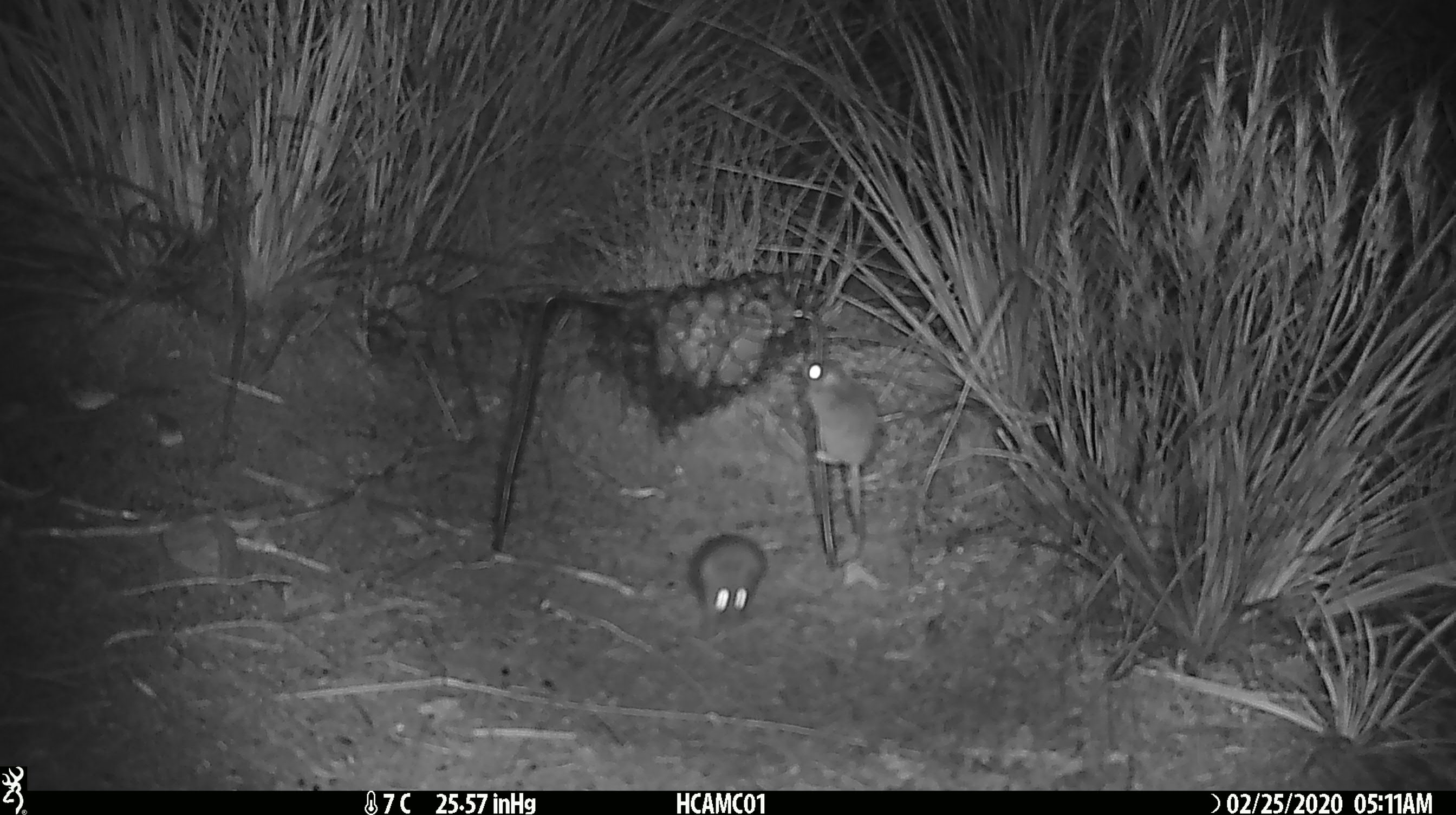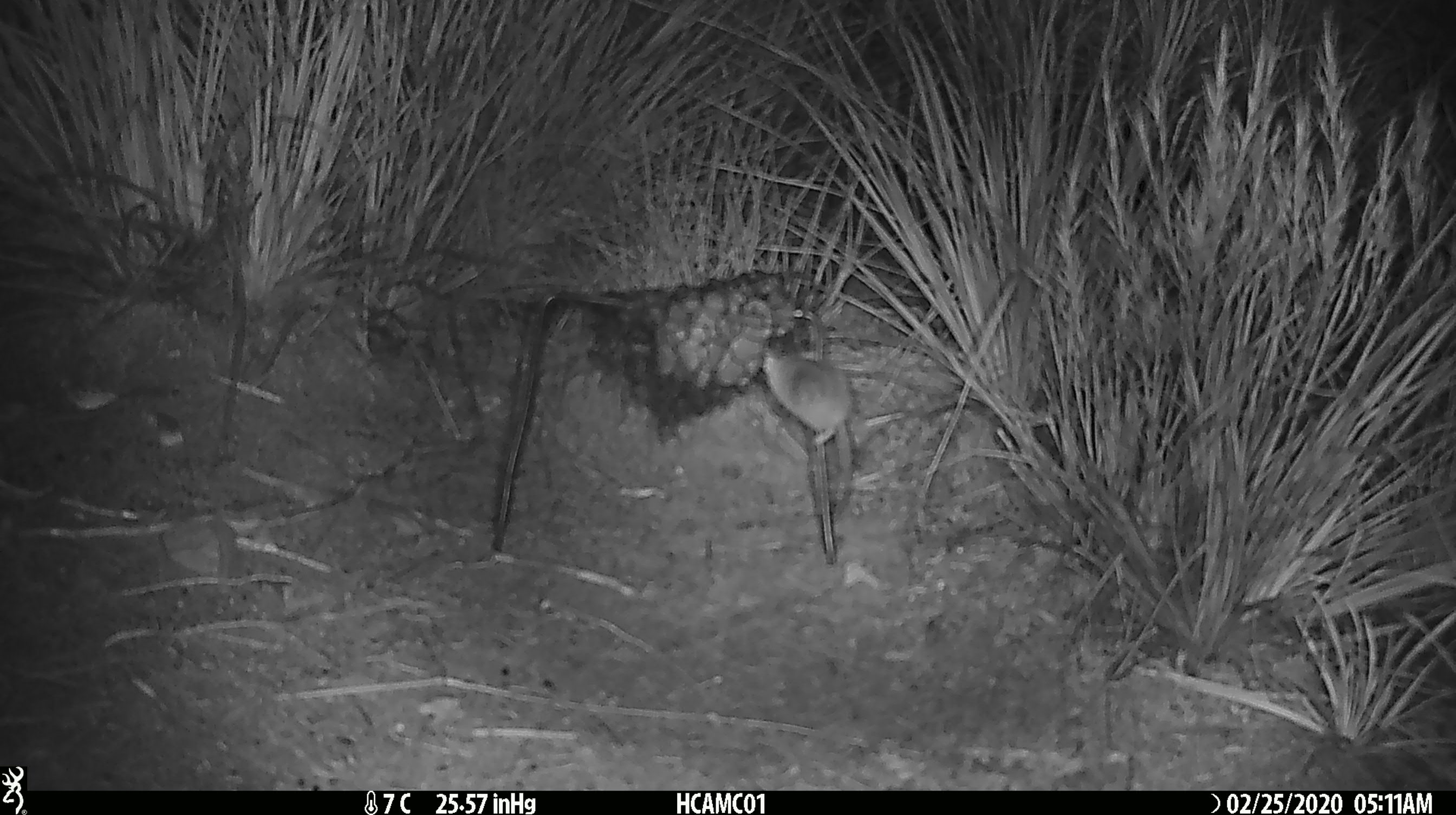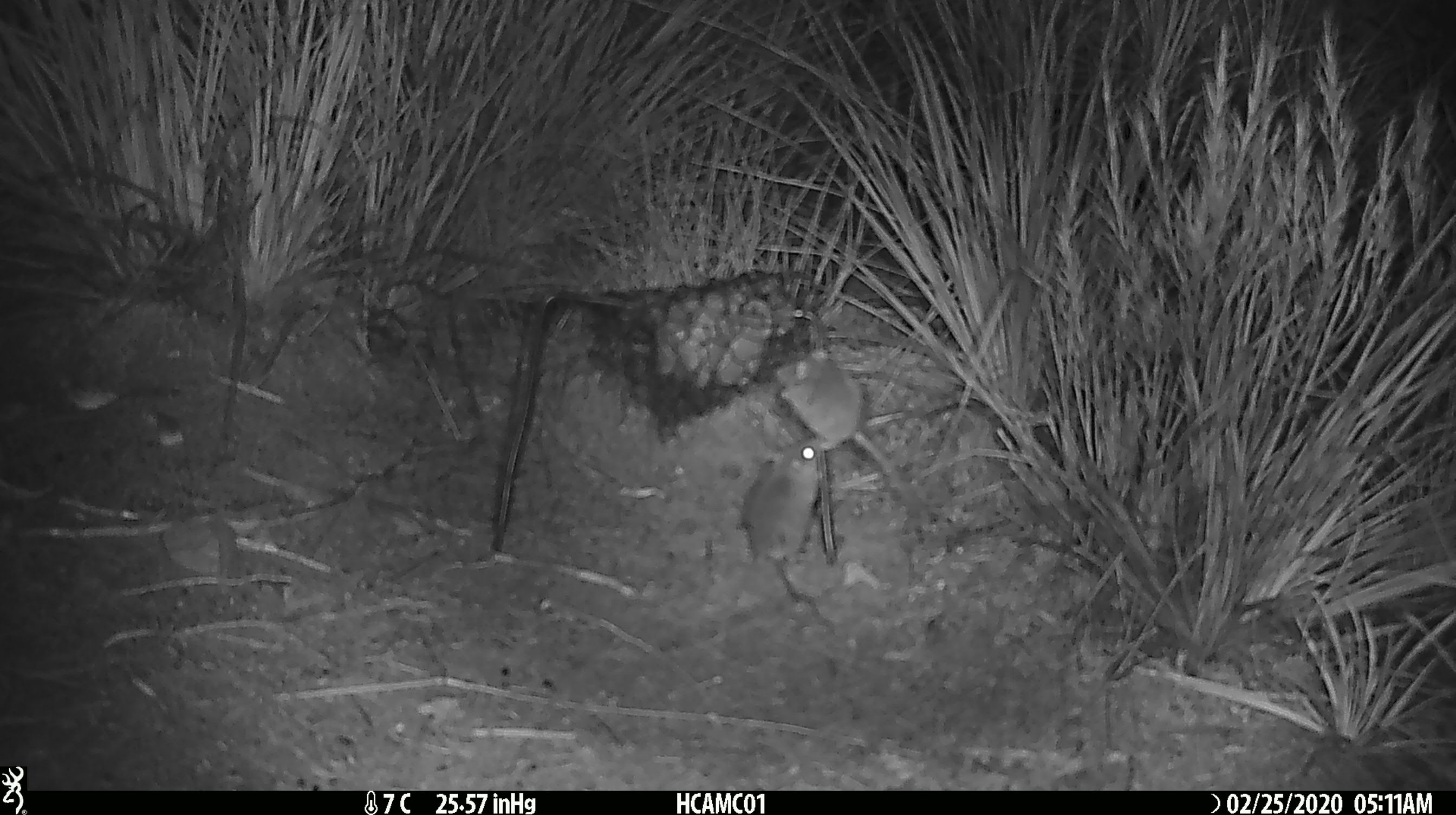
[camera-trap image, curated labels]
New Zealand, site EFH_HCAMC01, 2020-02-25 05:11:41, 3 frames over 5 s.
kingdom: Animalia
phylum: Chordata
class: Mammalia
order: Rodentia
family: Muridae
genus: Mus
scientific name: Mus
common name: mouse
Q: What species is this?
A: Mouse (Mus).